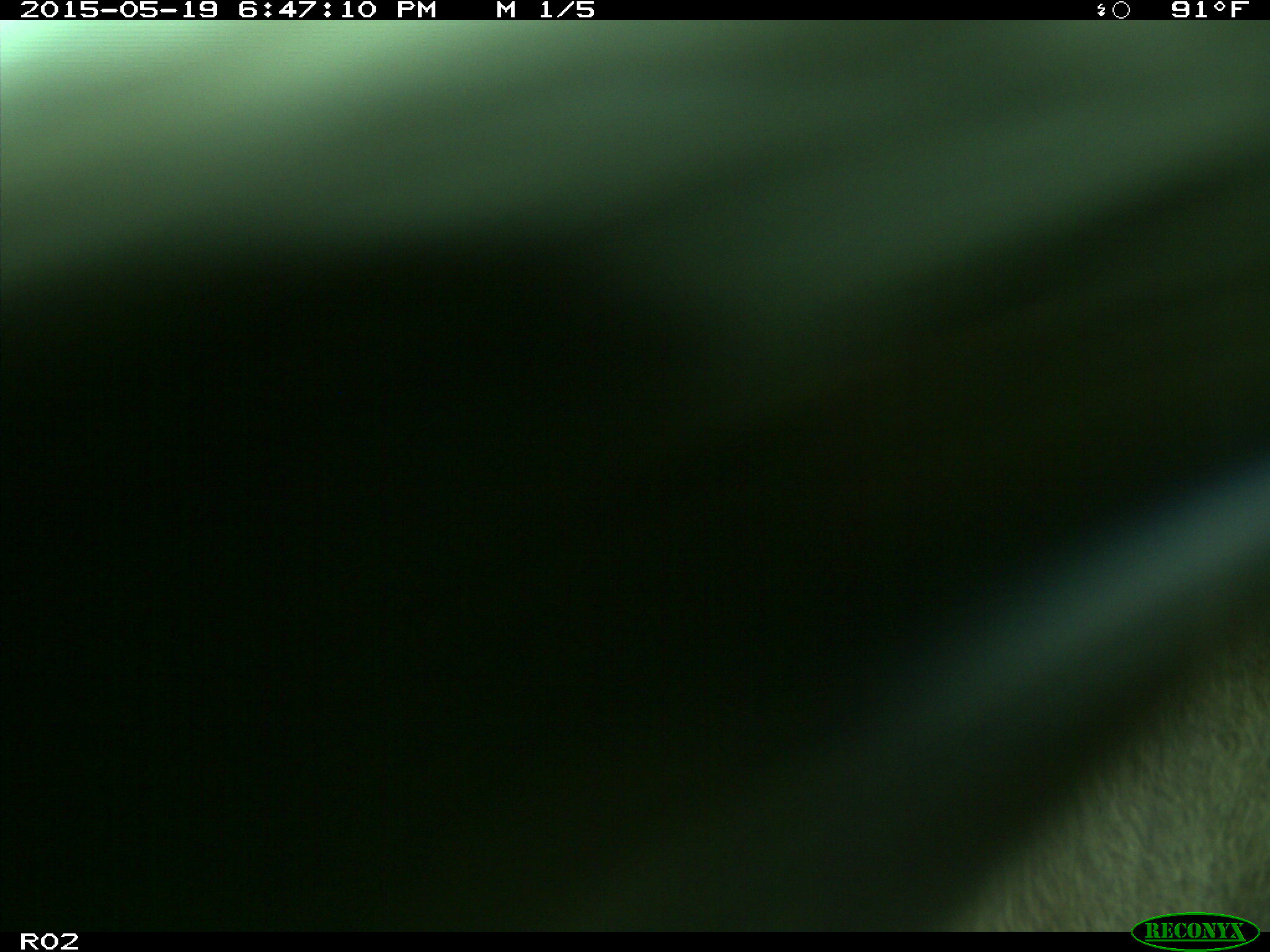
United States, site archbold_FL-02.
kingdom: Animalia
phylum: Chordata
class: Mammalia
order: Artiodactyla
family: Bovidae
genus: Bos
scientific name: Bos taurus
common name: domestic cow